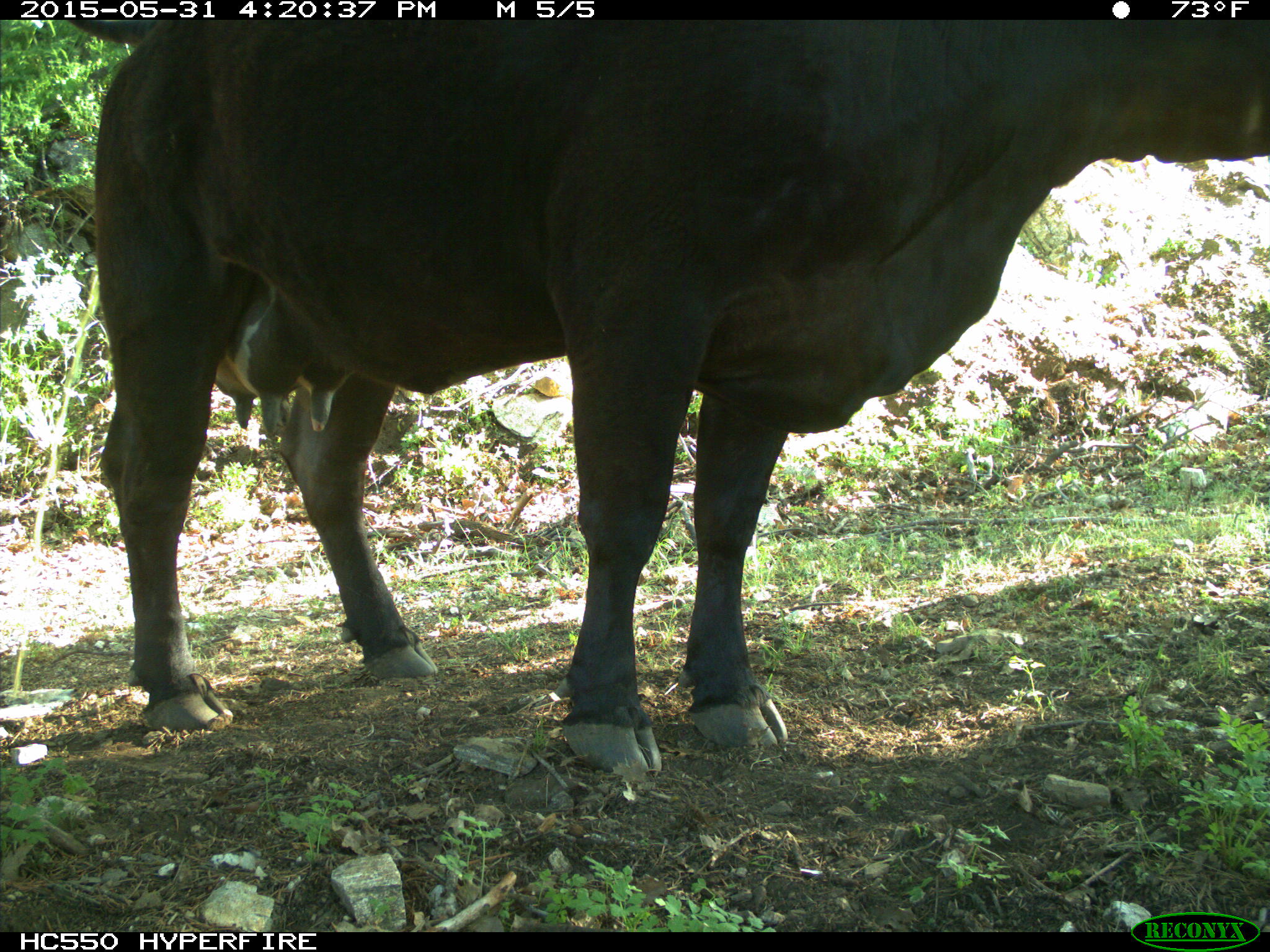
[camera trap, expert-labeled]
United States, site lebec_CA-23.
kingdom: Animalia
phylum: Chordata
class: Mammalia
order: Artiodactyla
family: Bovidae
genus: Bos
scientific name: Bos taurus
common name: domestic cow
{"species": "Bos taurus (domestic cow)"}